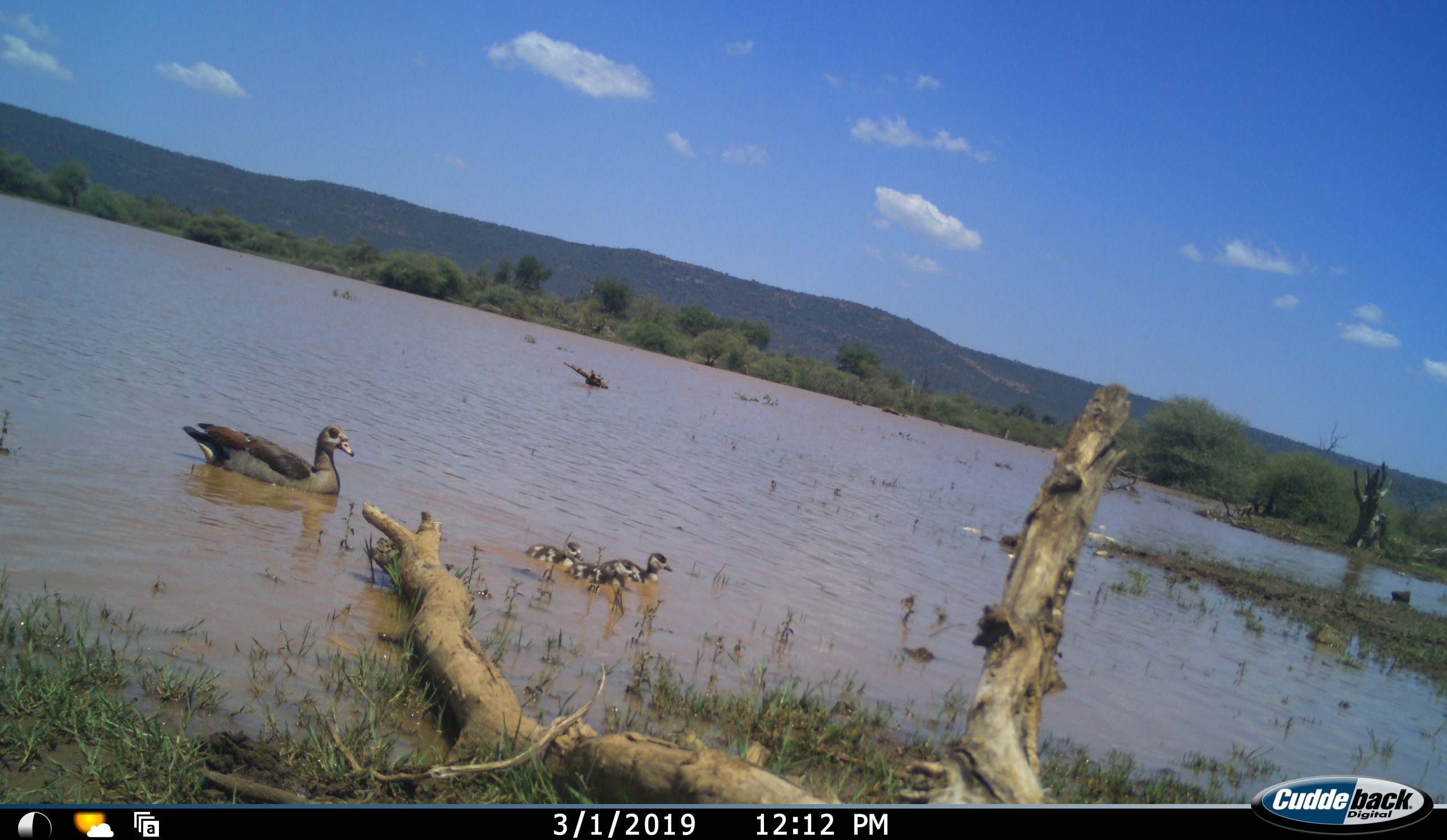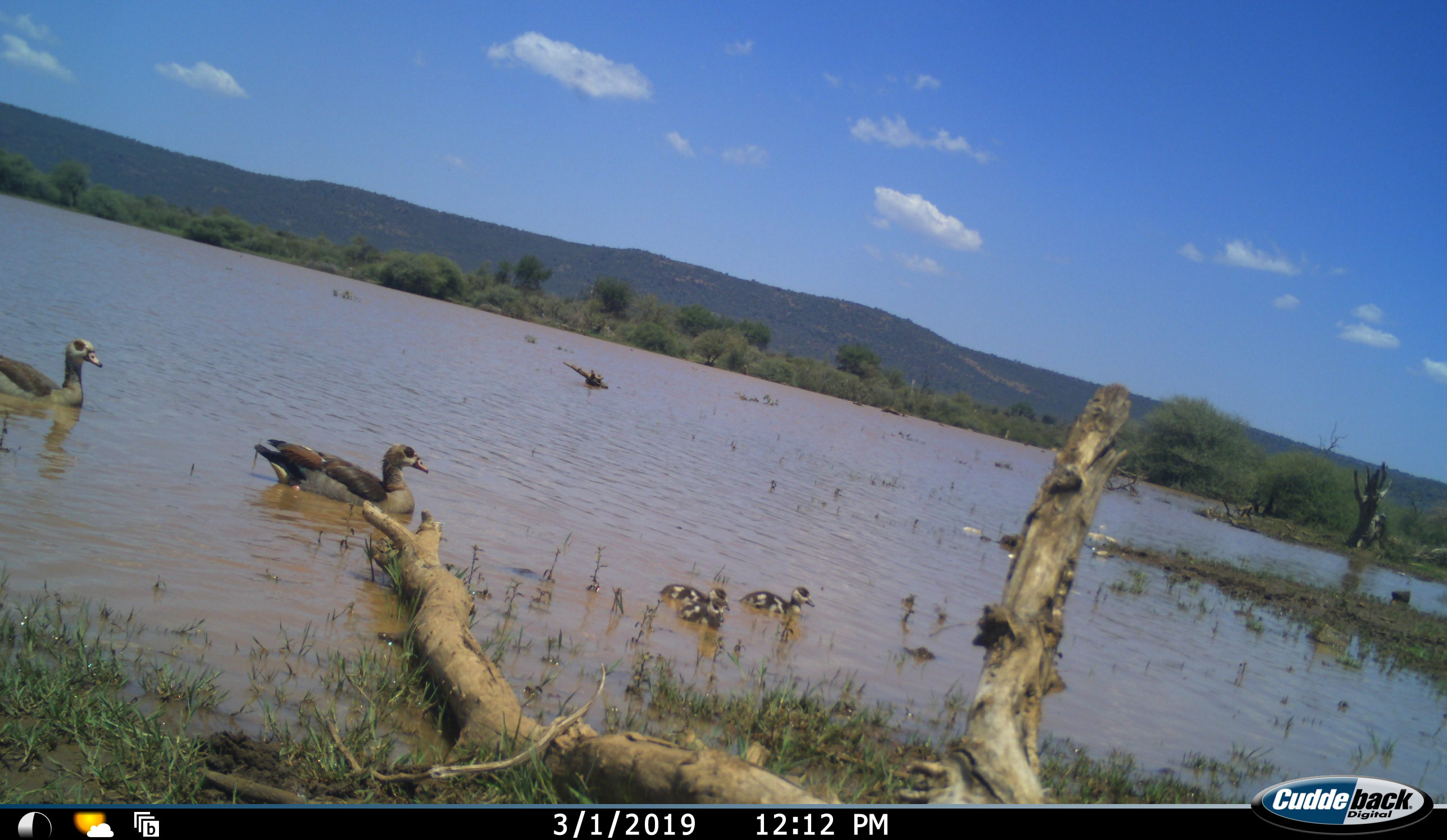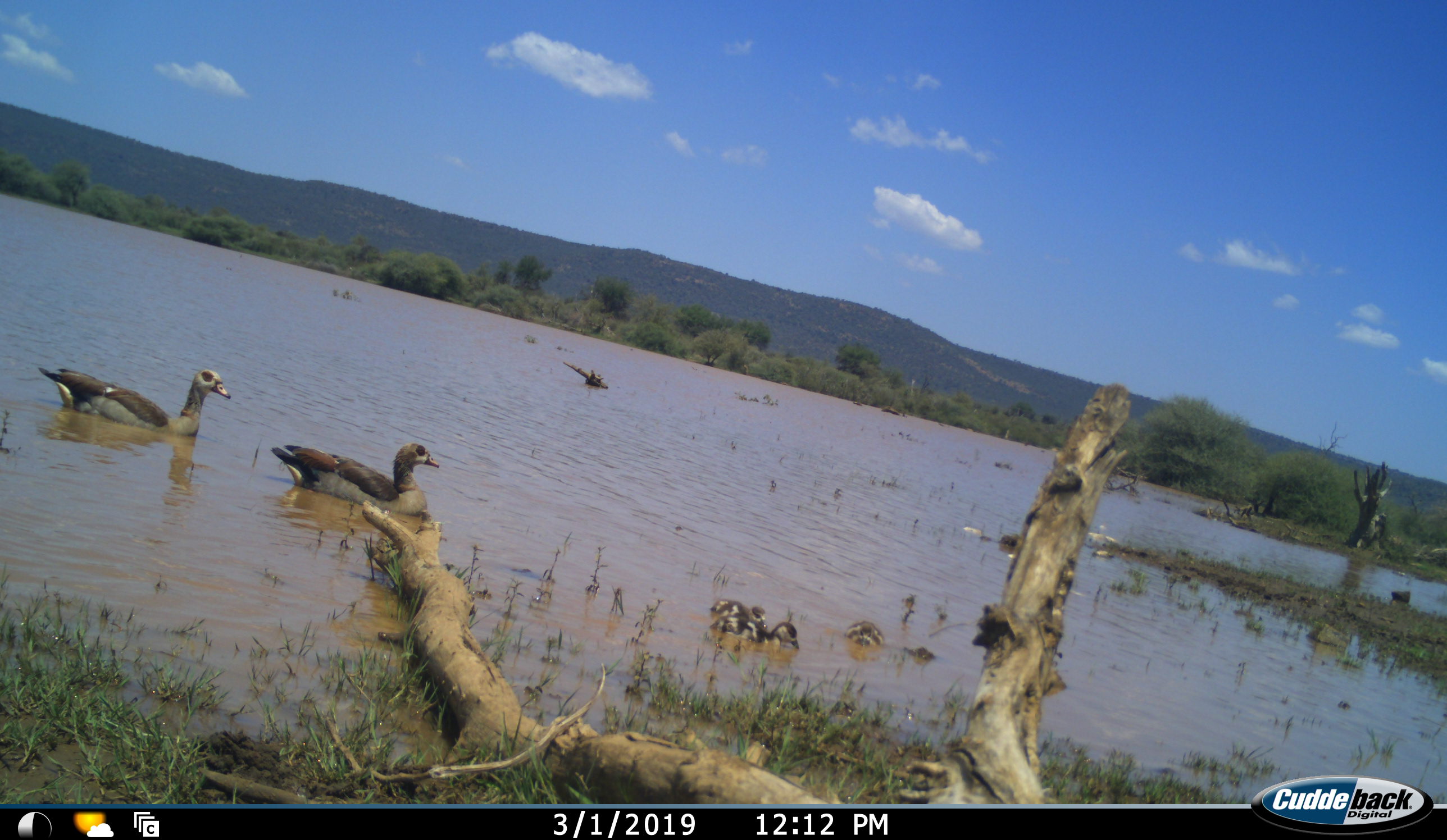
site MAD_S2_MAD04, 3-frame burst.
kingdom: Animalia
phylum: Chordata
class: Aves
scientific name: Aves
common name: bird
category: birdother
Birdother (bird) (Aves), count 5. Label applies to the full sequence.